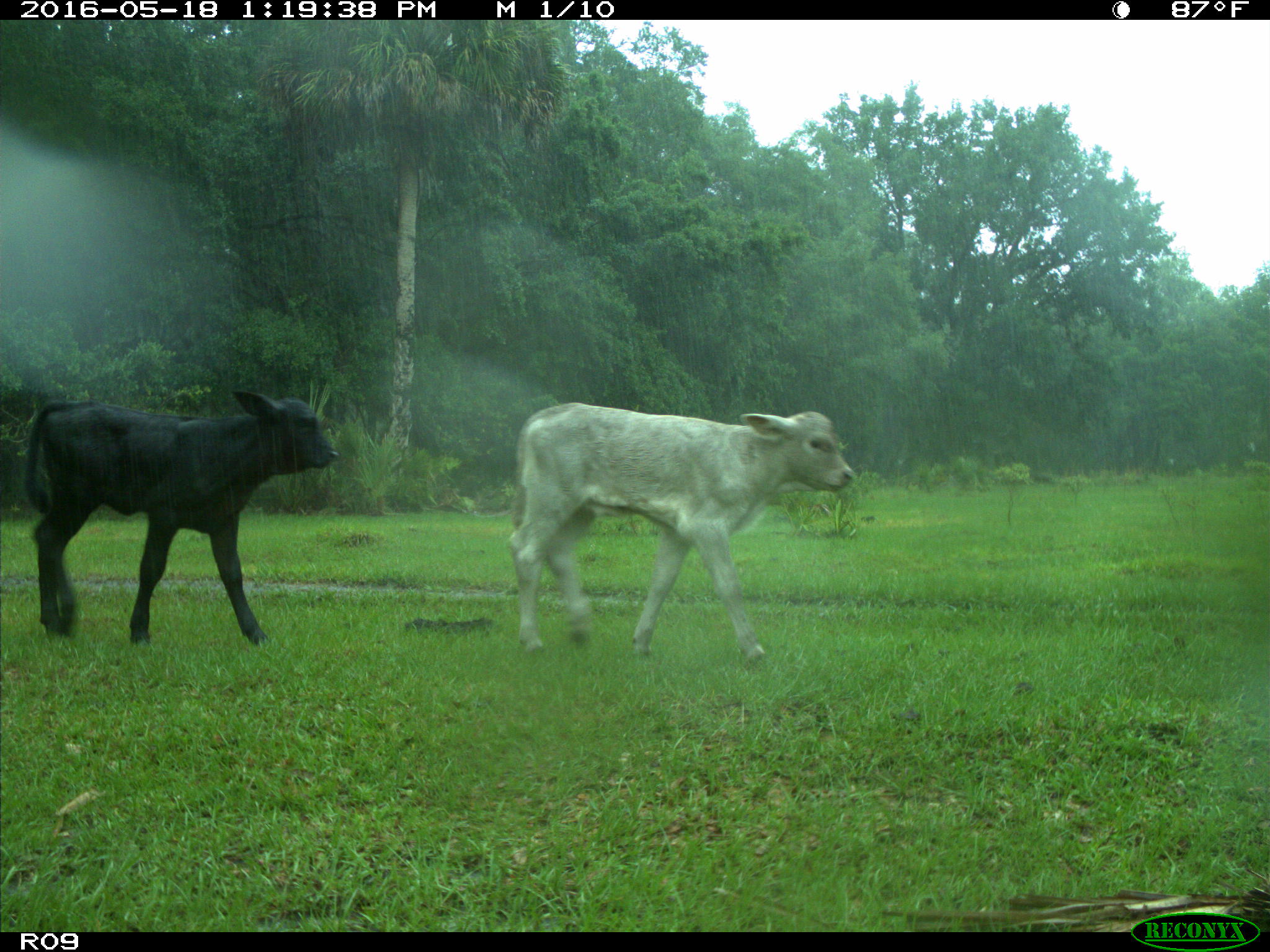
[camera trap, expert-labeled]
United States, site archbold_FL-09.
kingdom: Animalia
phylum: Chordata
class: Mammalia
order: Artiodactyla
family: Bovidae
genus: Bos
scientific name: Bos taurus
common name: domestic cow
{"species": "Bos taurus (domestic cow)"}